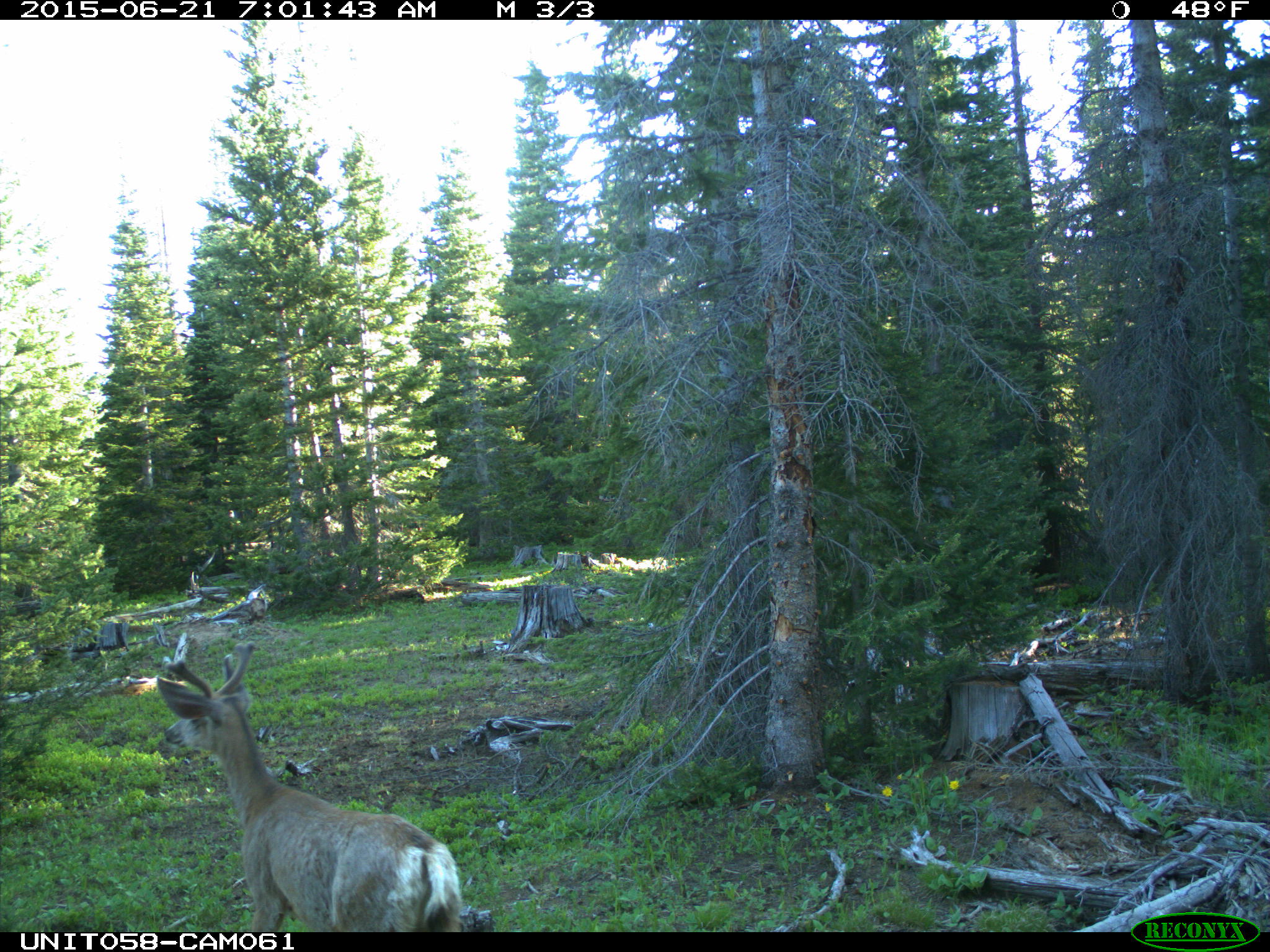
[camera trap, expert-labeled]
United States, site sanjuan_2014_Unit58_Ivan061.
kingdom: Animalia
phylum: Chordata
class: Mammalia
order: Artiodactyla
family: Cervidae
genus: Odocoileus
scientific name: Odocoileus hemionus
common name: mule deer